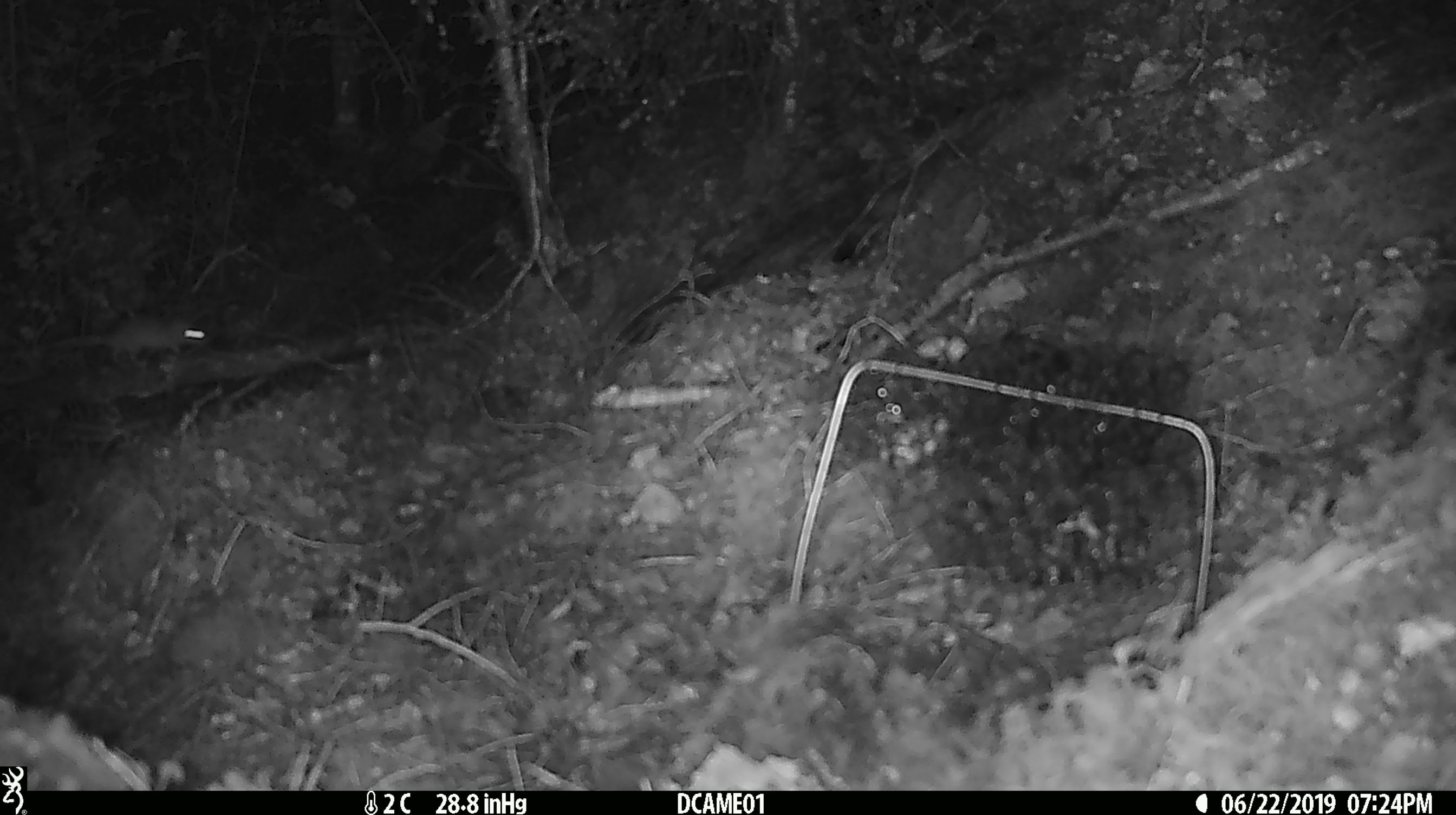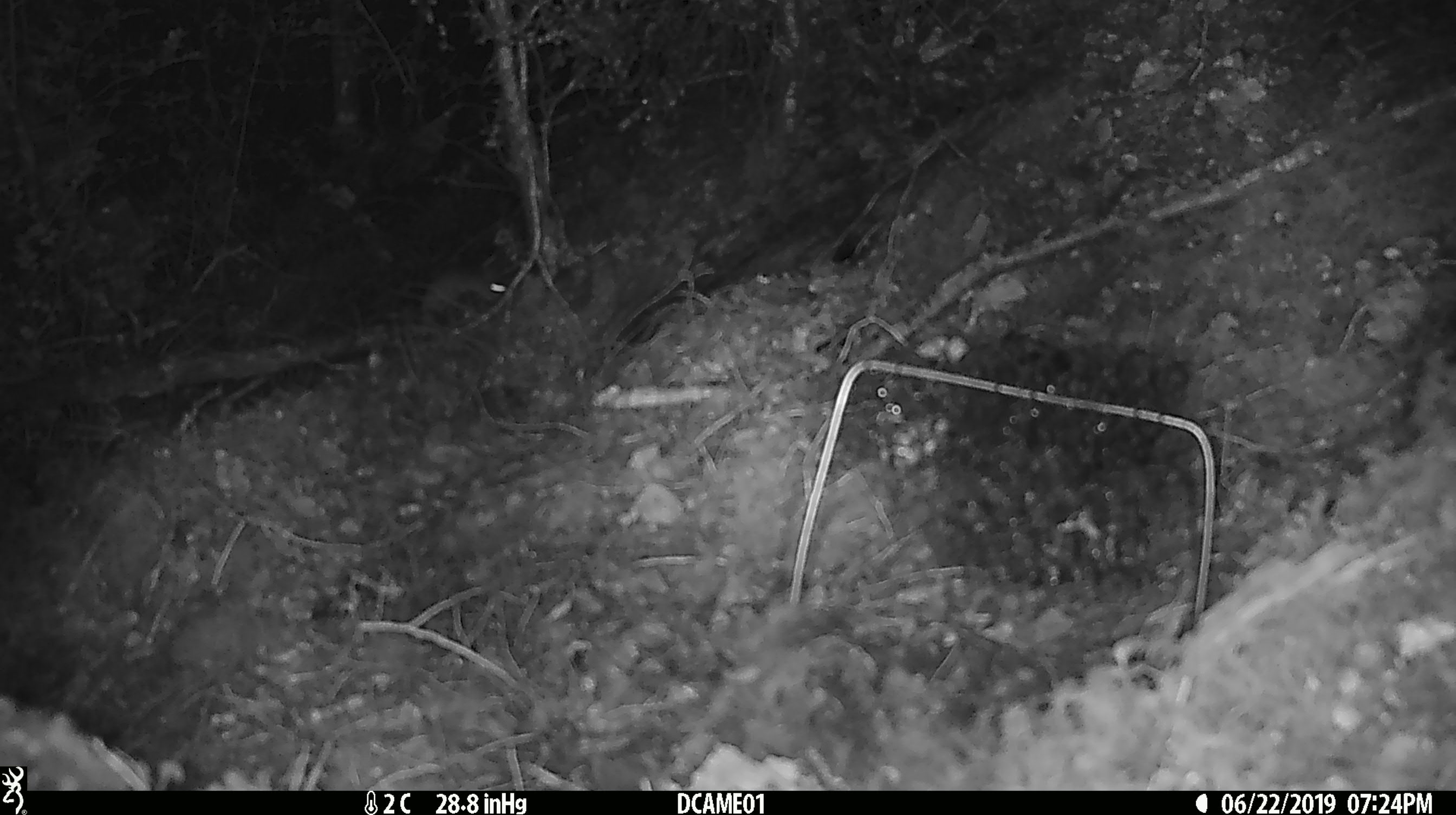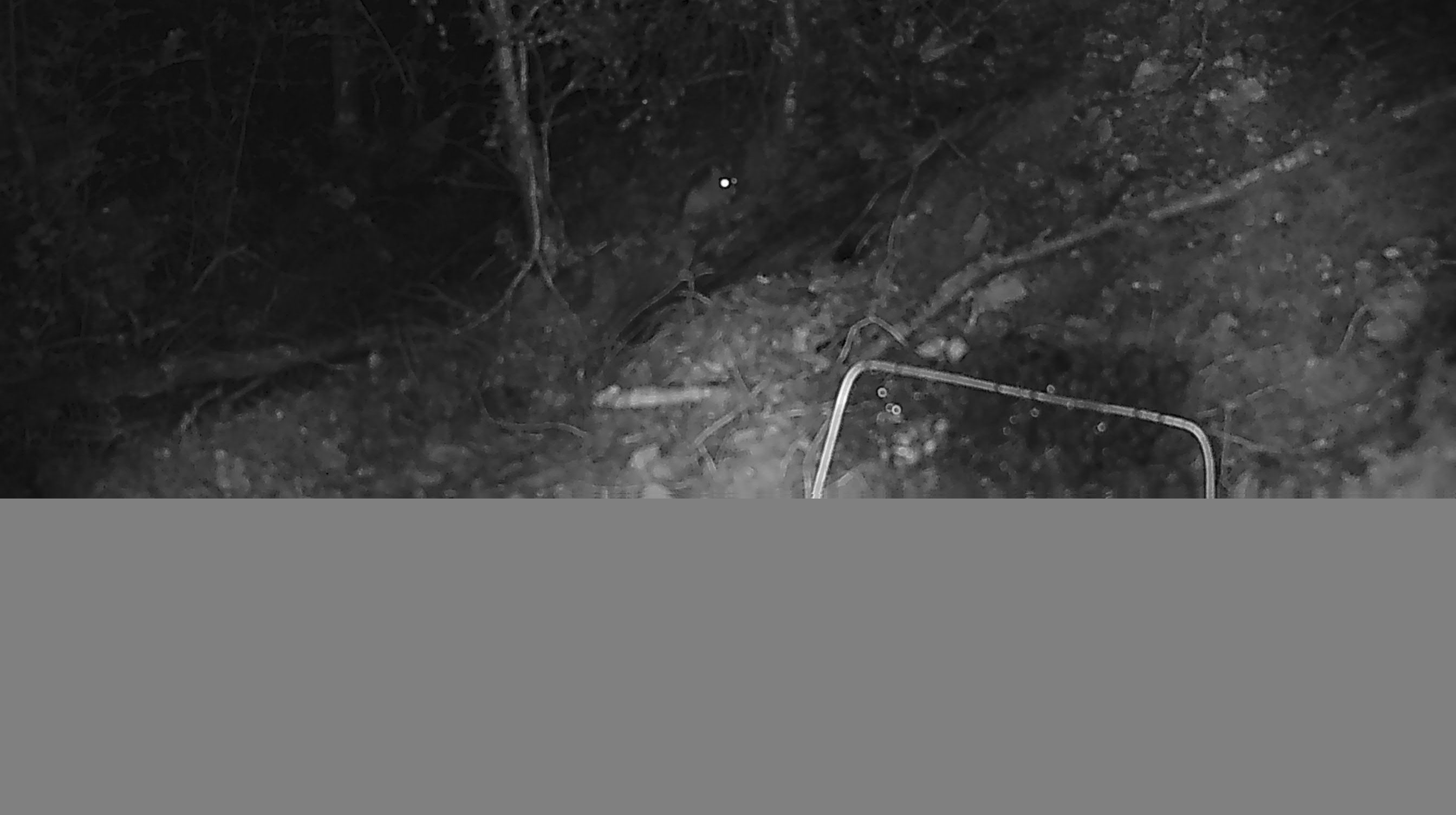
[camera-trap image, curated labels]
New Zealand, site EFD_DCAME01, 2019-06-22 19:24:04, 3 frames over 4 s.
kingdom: Animalia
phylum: Chordata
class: Mammalia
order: Rodentia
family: Muridae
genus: Mus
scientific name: Mus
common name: mouse